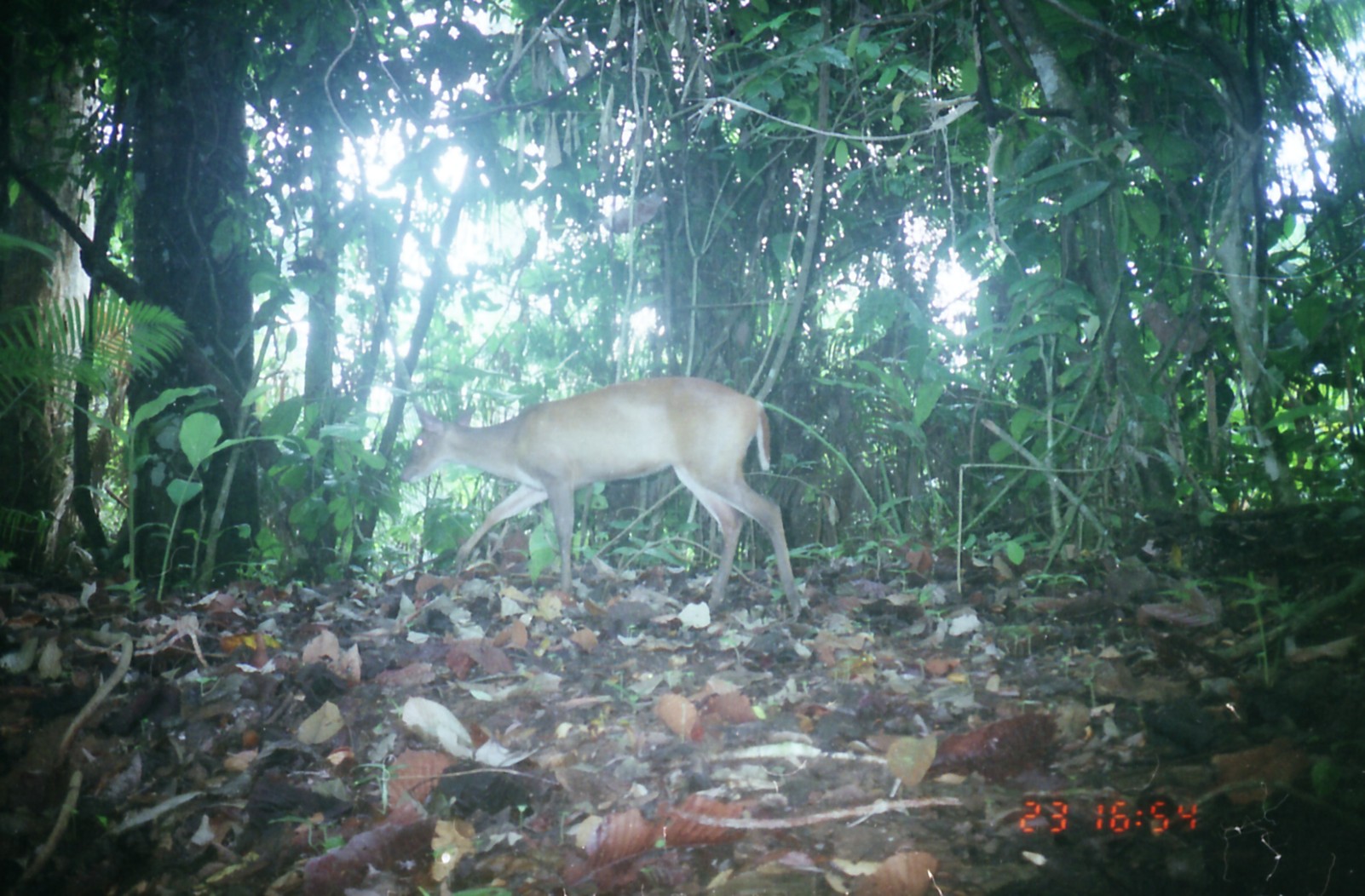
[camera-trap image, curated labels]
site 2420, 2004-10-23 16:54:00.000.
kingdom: Animalia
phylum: Chordata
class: Mammalia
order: Artiodactyla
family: Cervidae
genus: Muntiacus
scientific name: Muntiacus muntjak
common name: southern red muntjac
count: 1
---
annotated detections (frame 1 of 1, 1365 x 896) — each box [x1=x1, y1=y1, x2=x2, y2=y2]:
muntiacus muntjak: [x1=401, y1=376, x2=803, y2=623]